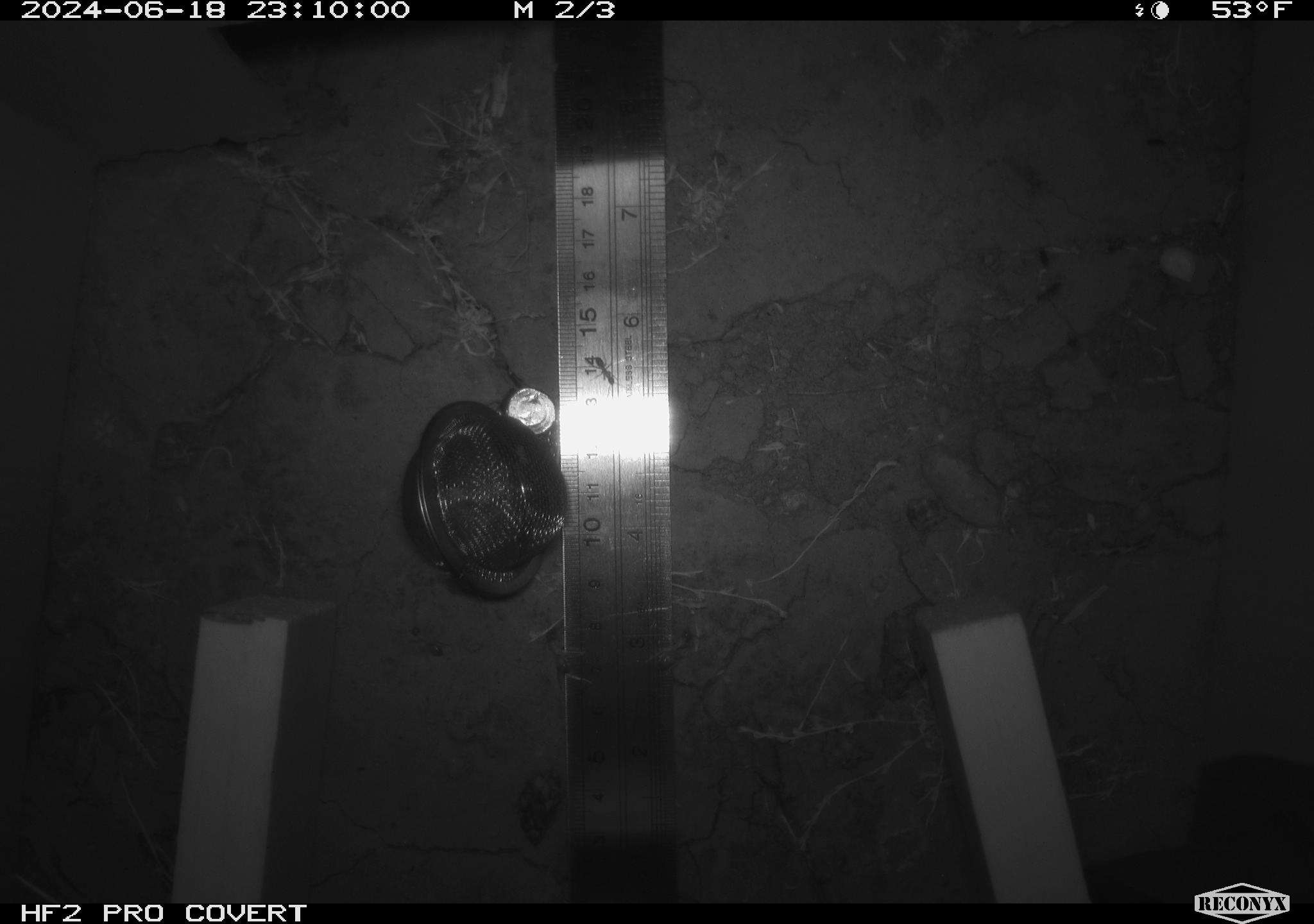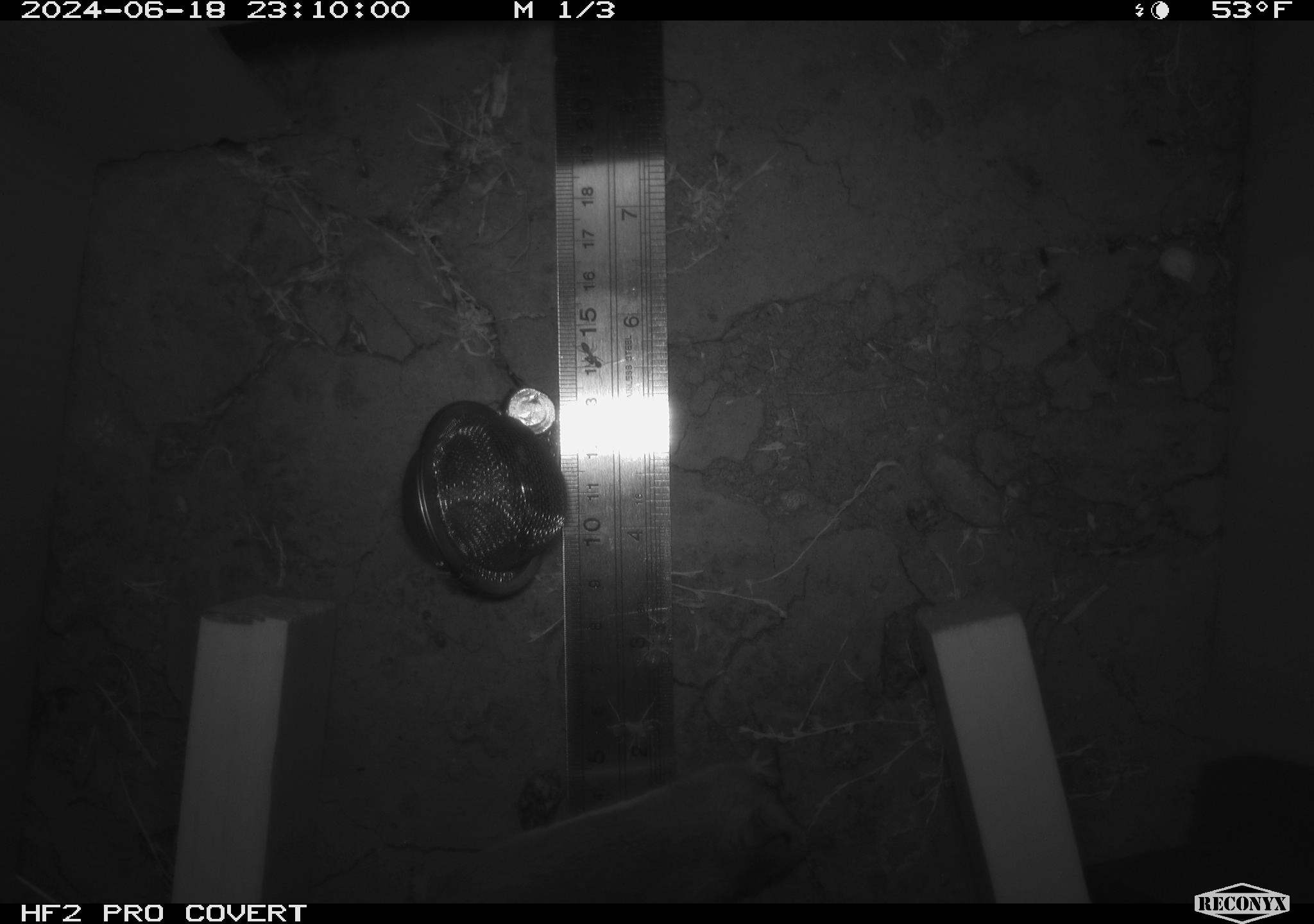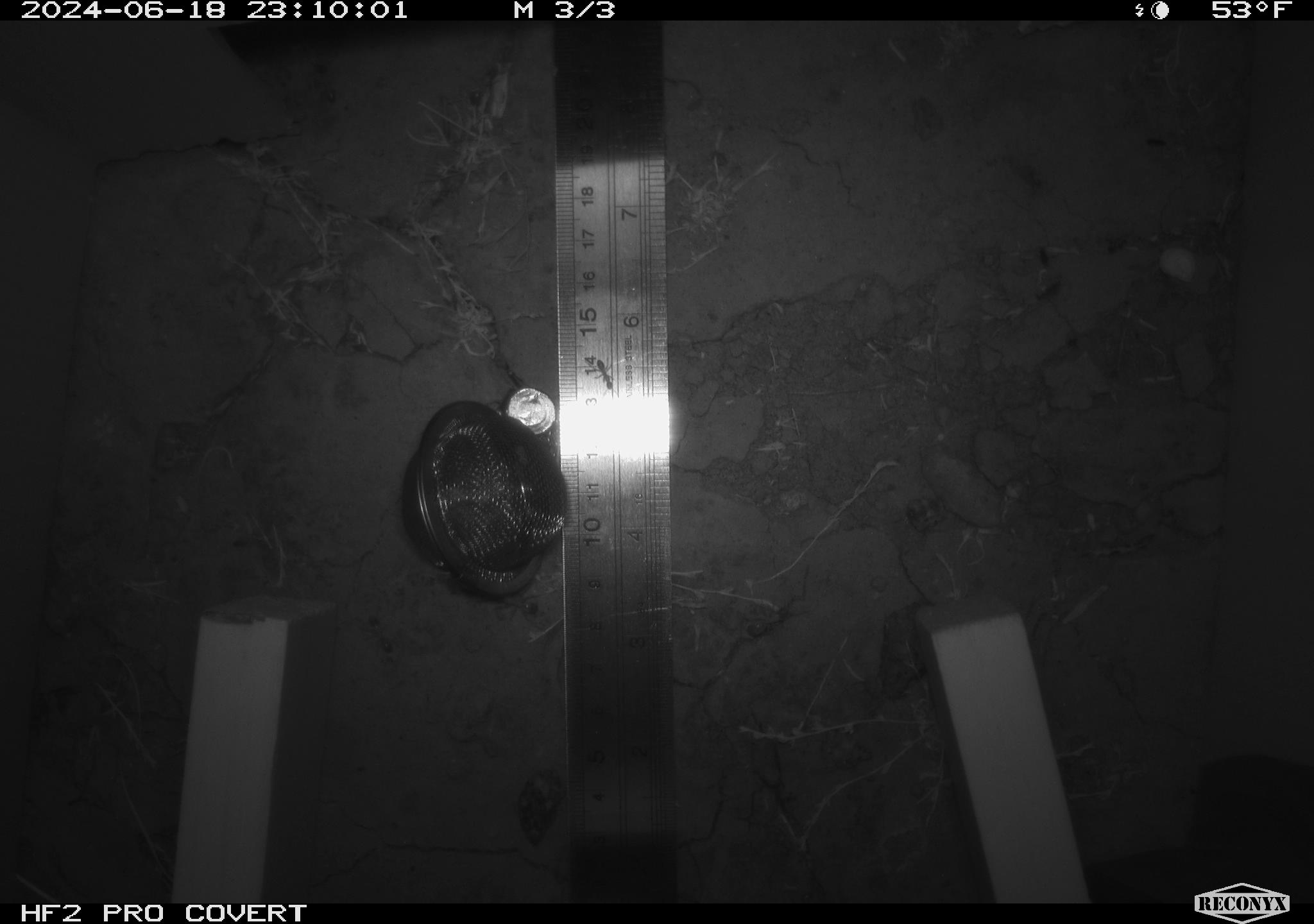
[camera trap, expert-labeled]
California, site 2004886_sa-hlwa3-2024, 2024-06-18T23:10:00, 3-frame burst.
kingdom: Animalia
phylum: Chordata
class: Mammalia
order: Rodentia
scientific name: Rodentia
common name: mouse species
Mouse species (Rodentia).